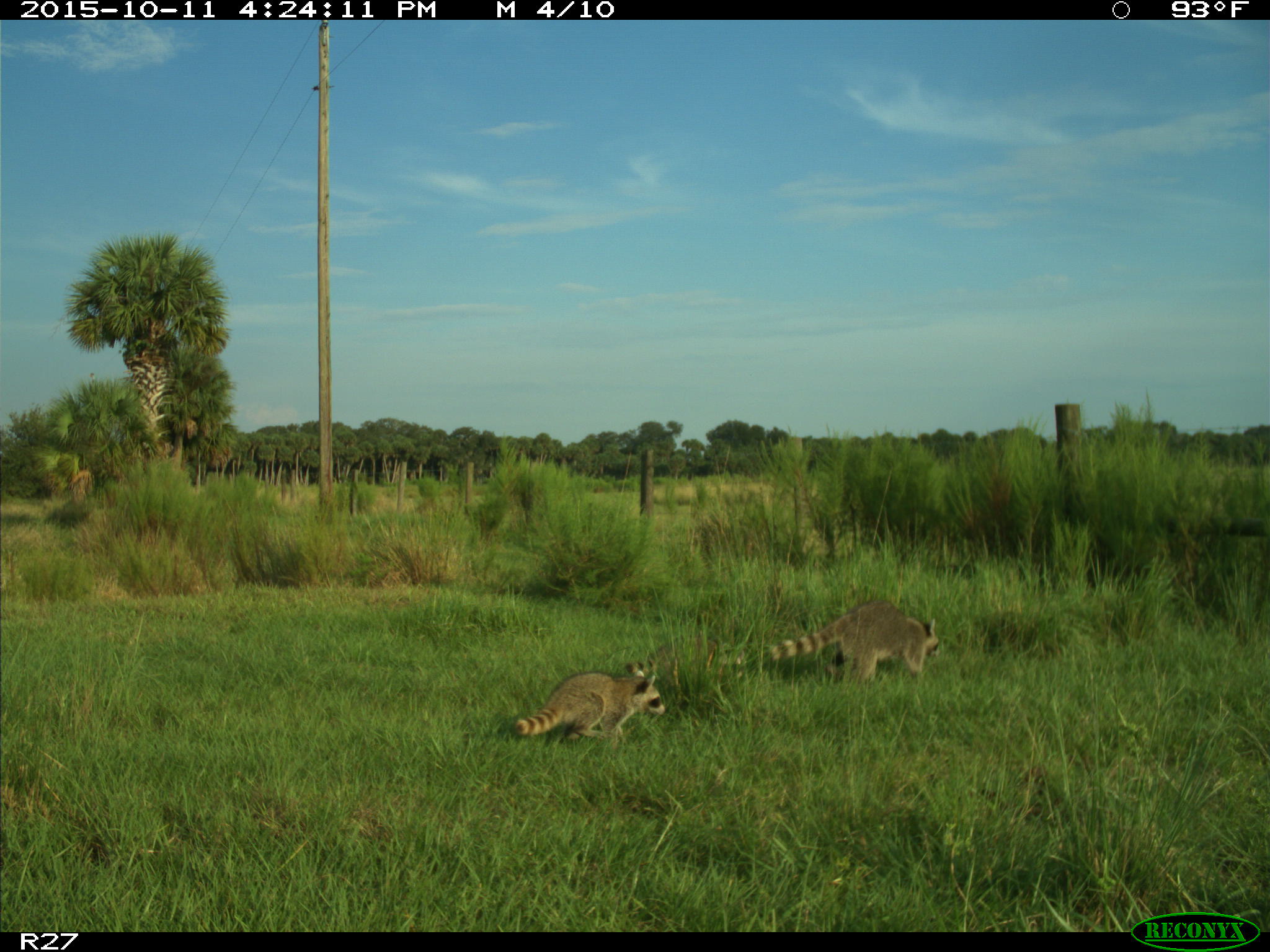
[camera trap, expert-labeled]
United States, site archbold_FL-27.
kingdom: Animalia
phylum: Chordata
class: Mammalia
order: Carnivora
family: Procyonidae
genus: Procyon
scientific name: Procyon lotor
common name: common raccoon